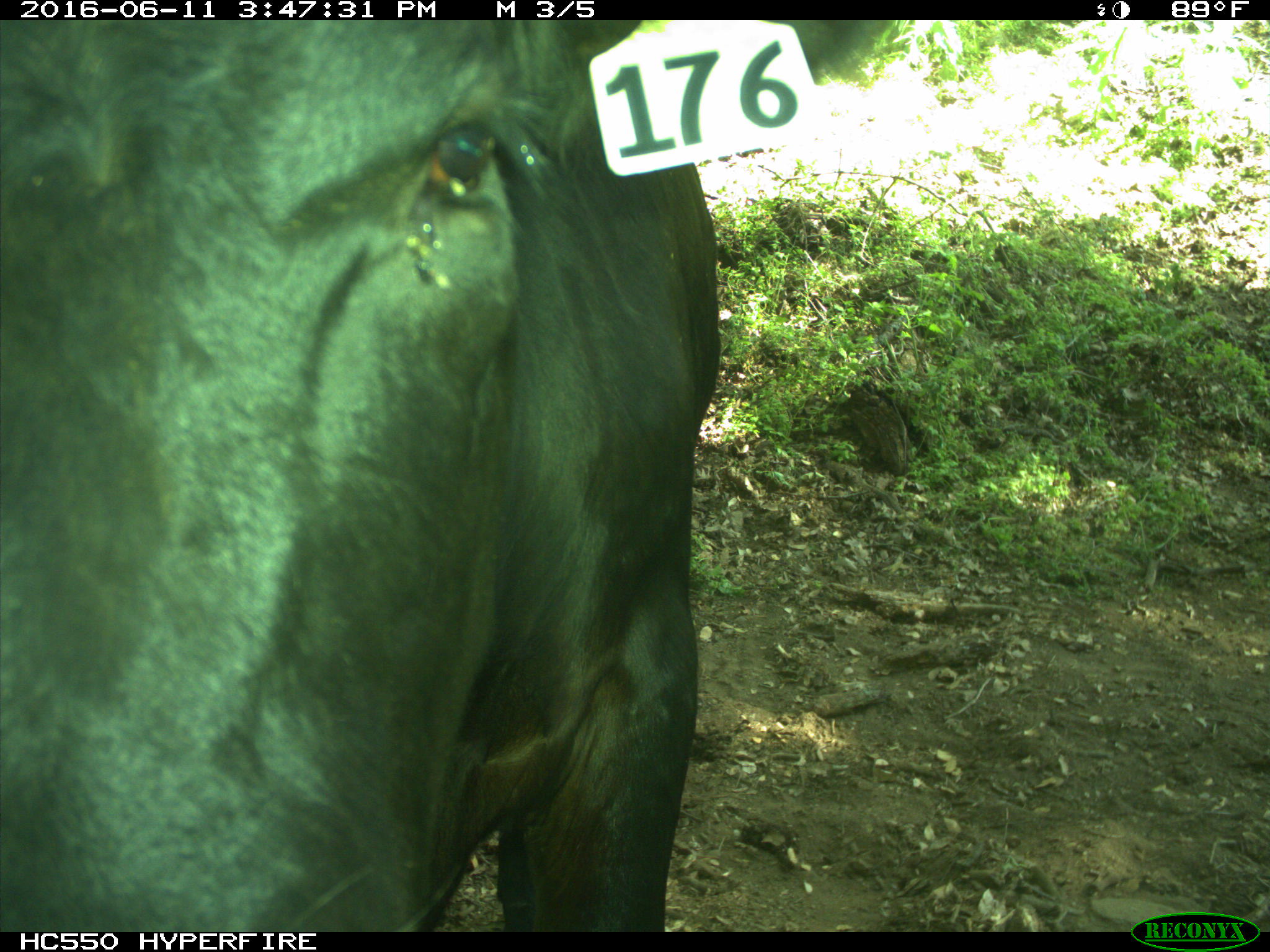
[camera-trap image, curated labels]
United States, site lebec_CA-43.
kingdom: Animalia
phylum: Chordata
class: Mammalia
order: Artiodactyla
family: Bovidae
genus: Bos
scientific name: Bos taurus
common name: domestic cow